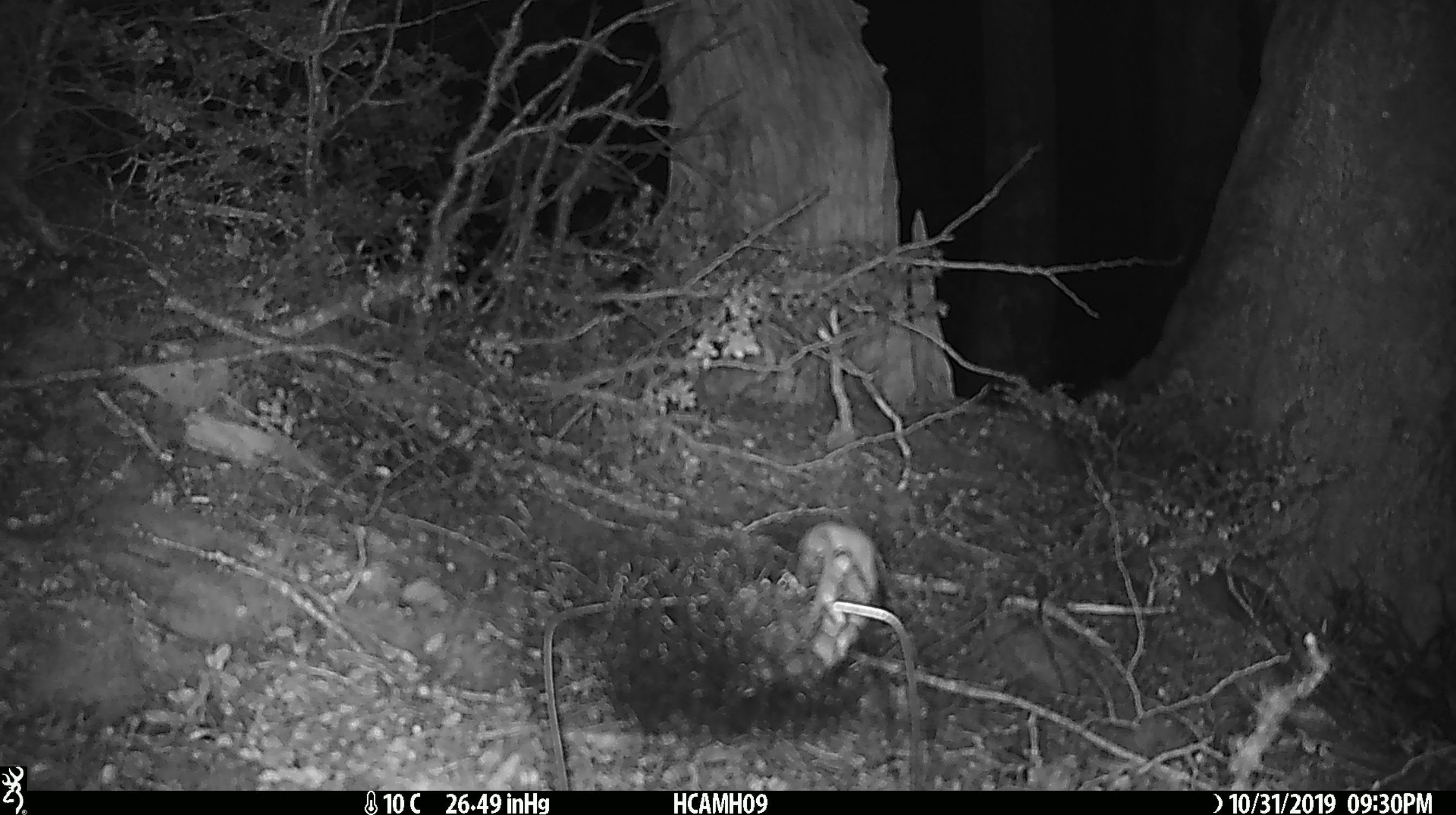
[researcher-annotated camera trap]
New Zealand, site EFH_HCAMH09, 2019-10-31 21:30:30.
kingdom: Animalia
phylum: Chordata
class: Mammalia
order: Rodentia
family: Muridae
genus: Mus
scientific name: Mus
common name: mouse